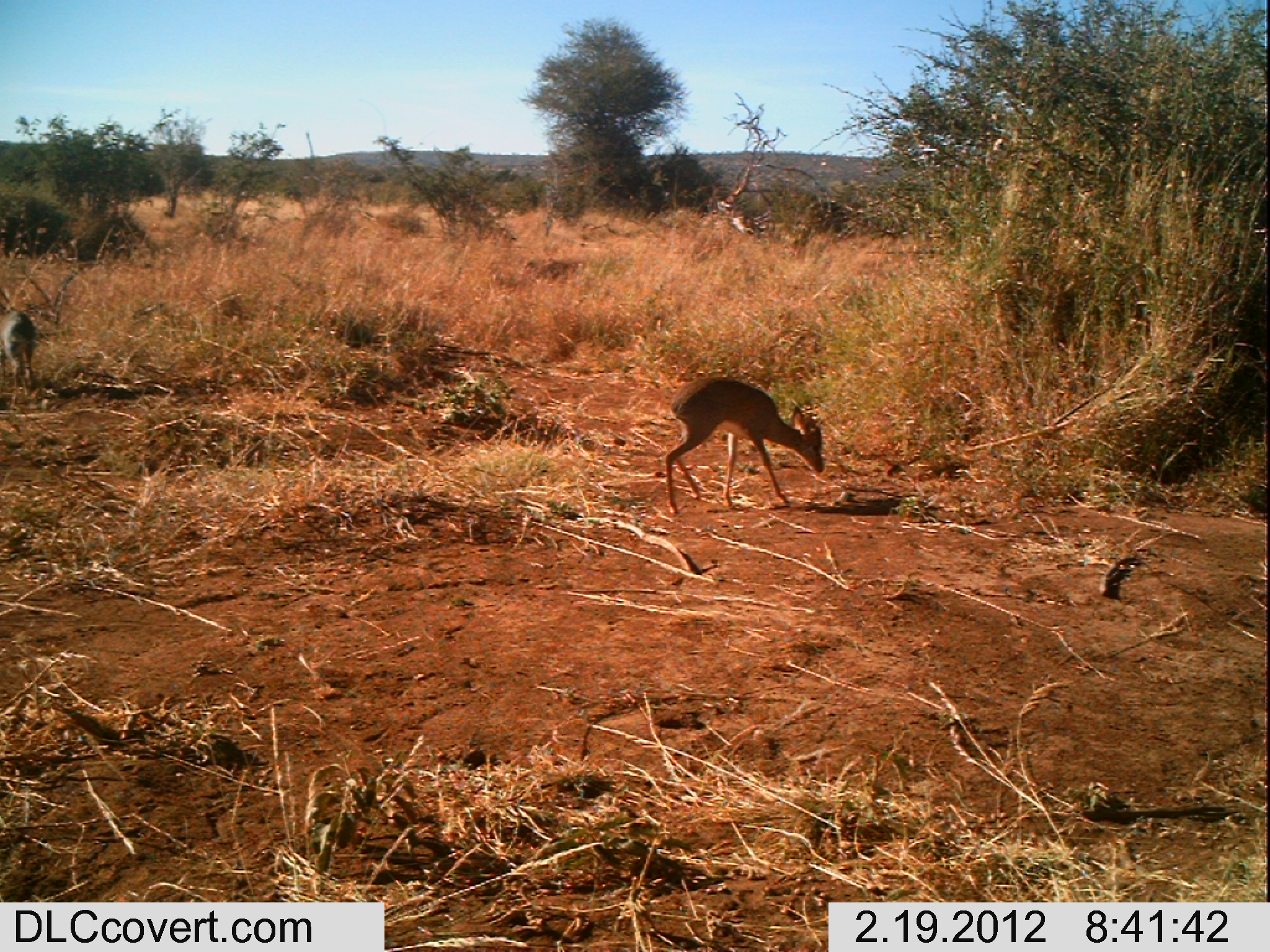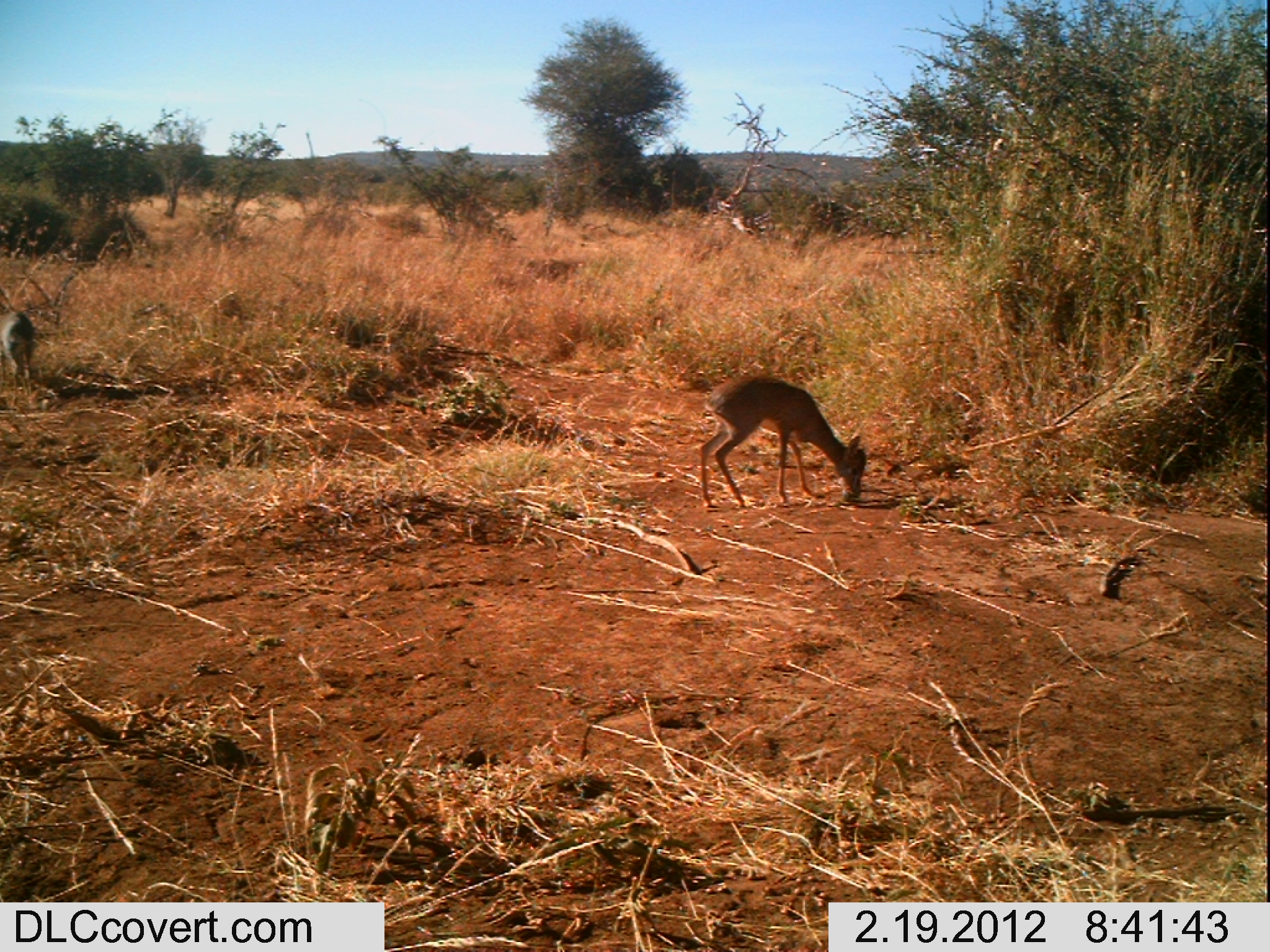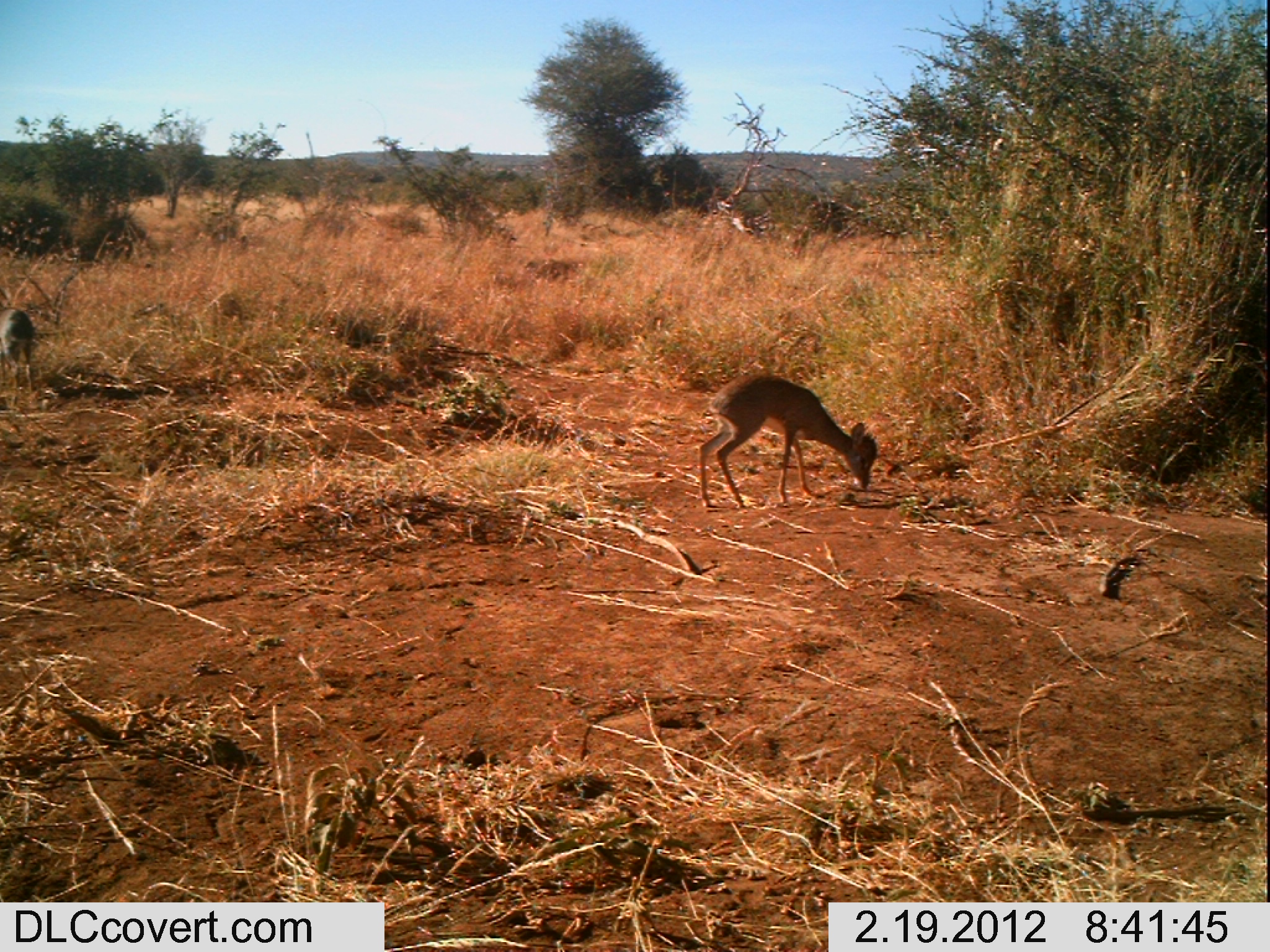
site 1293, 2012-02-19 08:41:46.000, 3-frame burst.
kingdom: Animalia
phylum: Chordata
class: Mammalia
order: Artiodactyla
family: Bovidae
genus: Madoqua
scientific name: Madoqua guentheri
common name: günther's dik-dik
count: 2